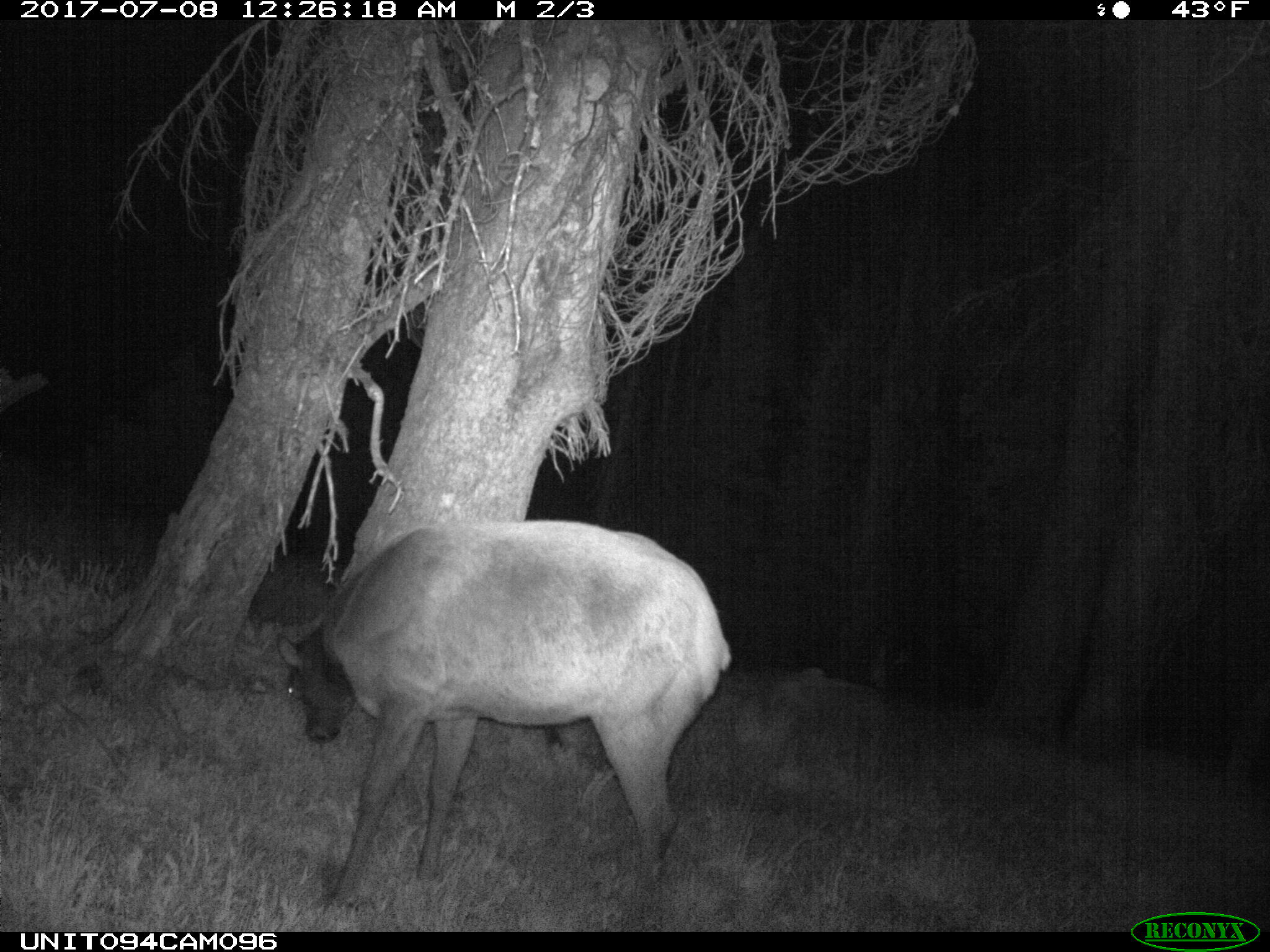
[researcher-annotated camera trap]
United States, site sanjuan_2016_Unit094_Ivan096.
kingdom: Animalia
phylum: Chordata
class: Mammalia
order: Artiodactyla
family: Cervidae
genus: Cervus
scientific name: Cervus elaphus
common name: red deer